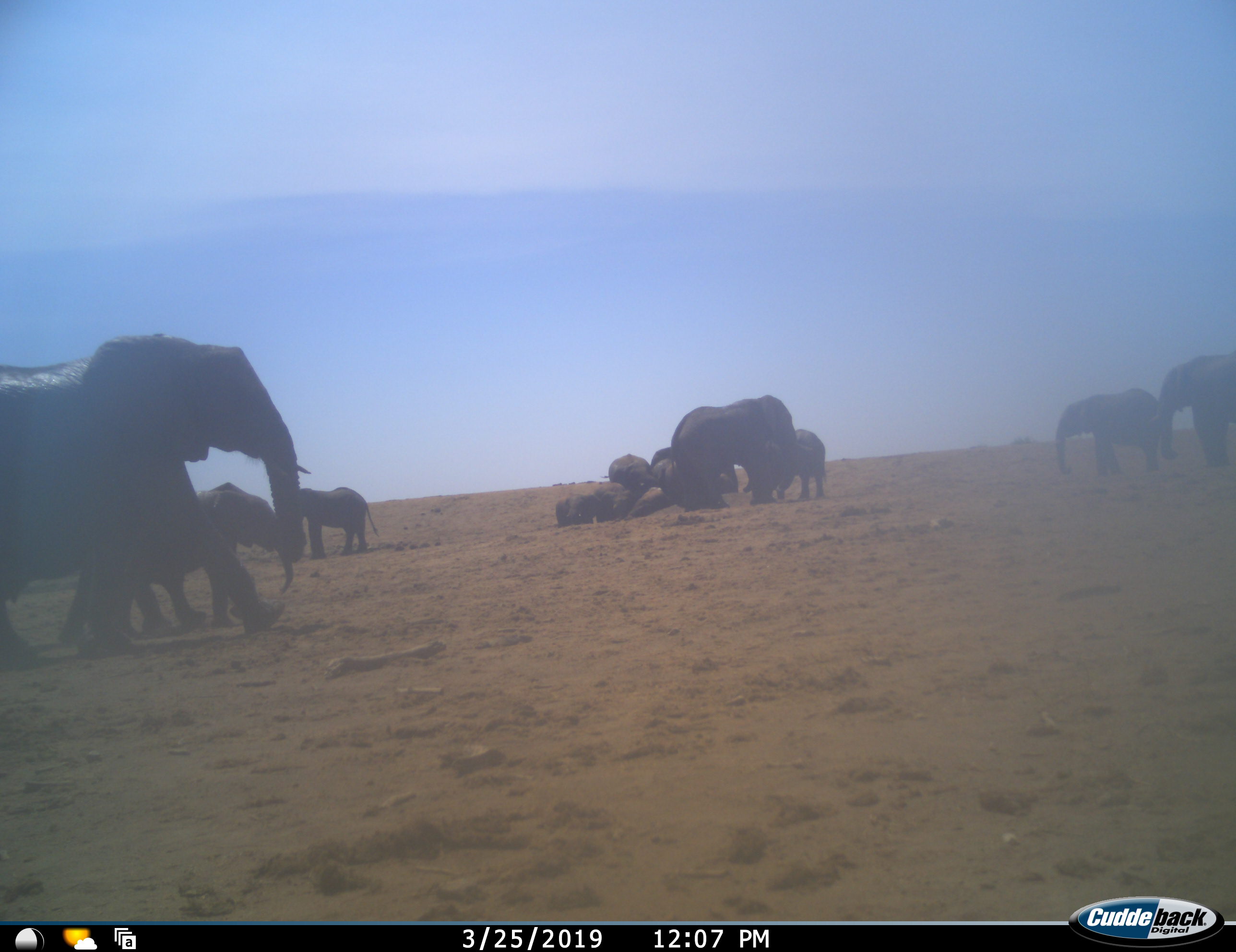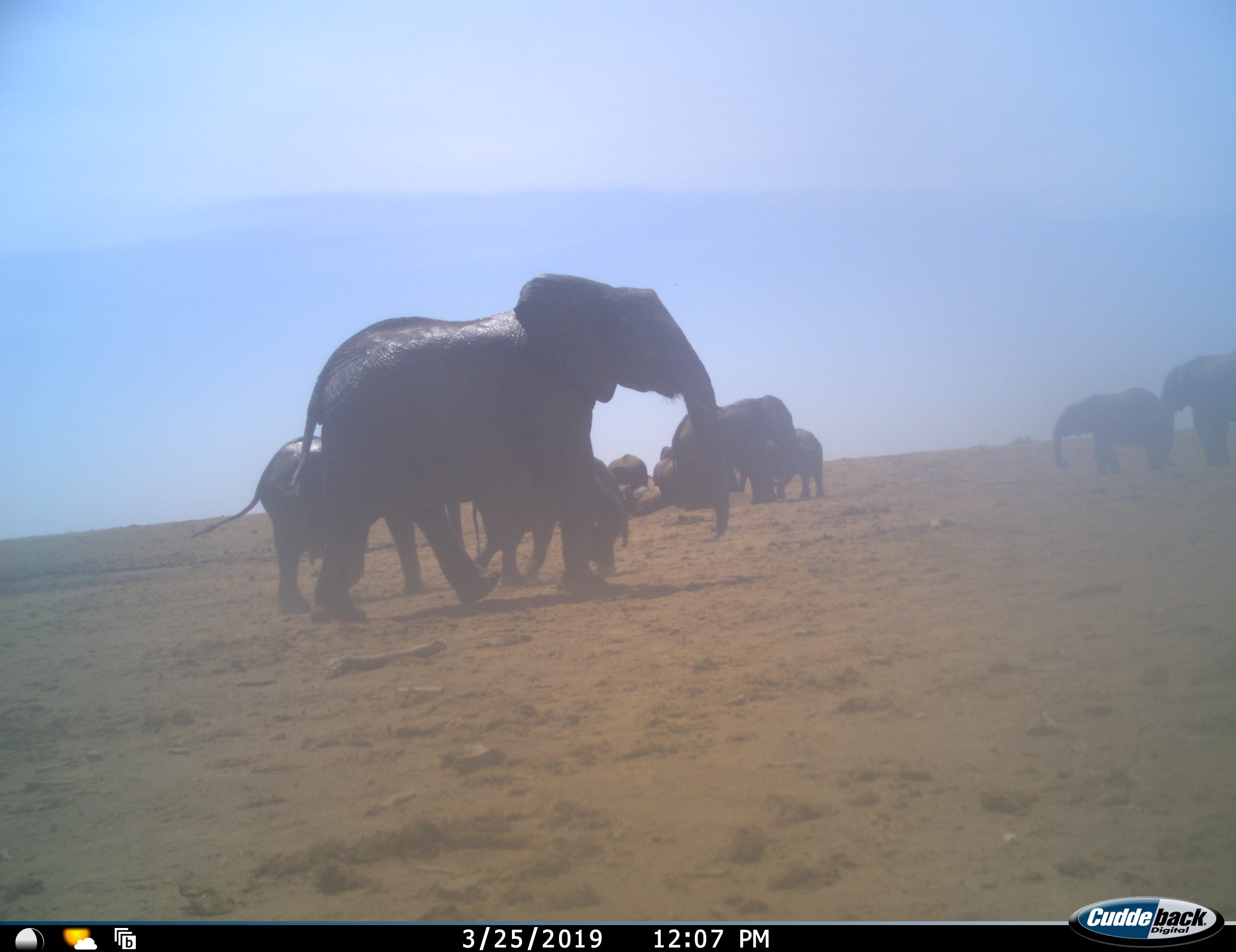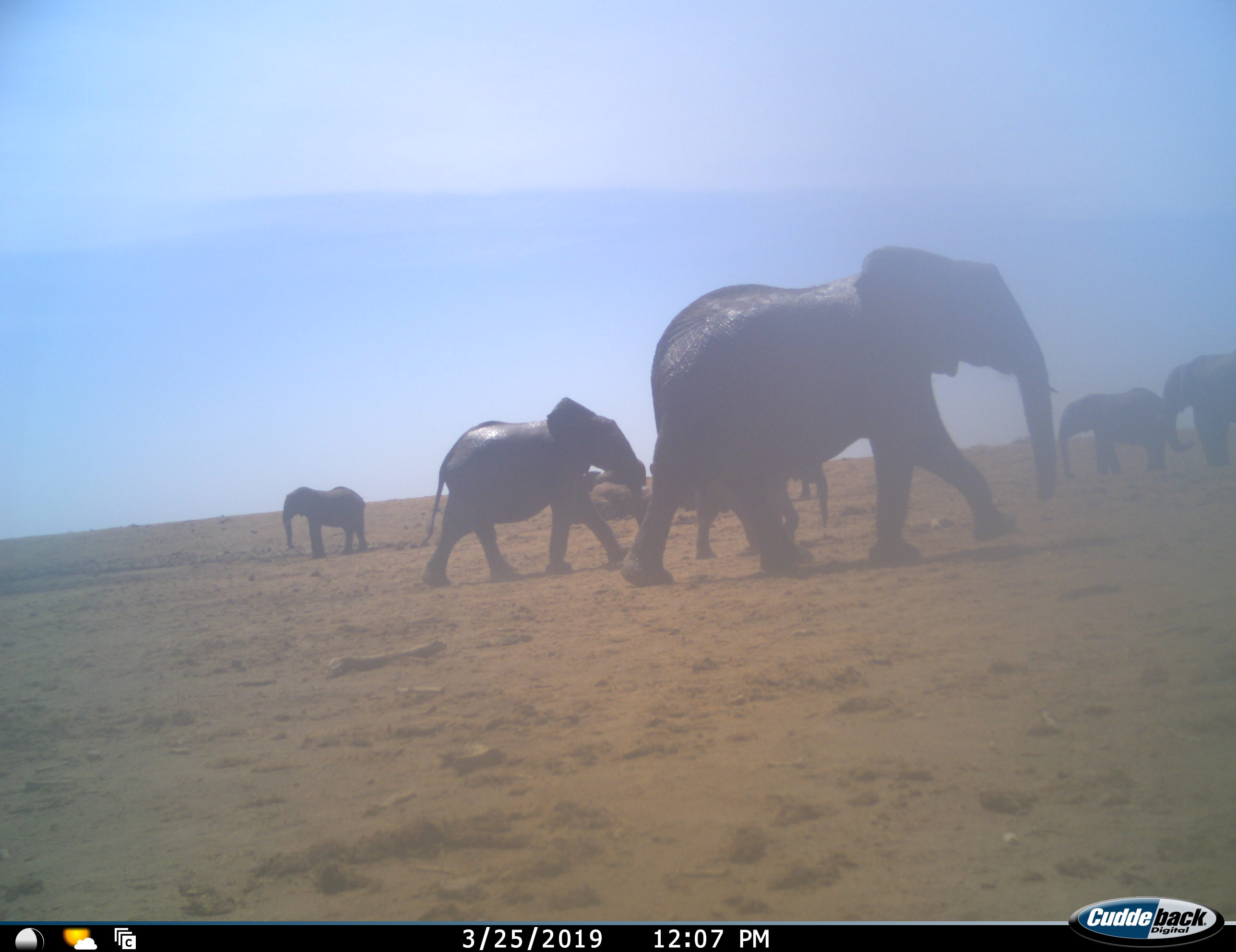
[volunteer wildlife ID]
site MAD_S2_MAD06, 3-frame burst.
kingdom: Animalia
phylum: Chordata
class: Mammalia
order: Proboscidea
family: Elephantidae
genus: Loxodonta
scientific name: Loxodonta africana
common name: african bush elephant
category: elephant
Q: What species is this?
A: Elephant (african bush elephant) (Loxodonta africana).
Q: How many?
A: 11-50.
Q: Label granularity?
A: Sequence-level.